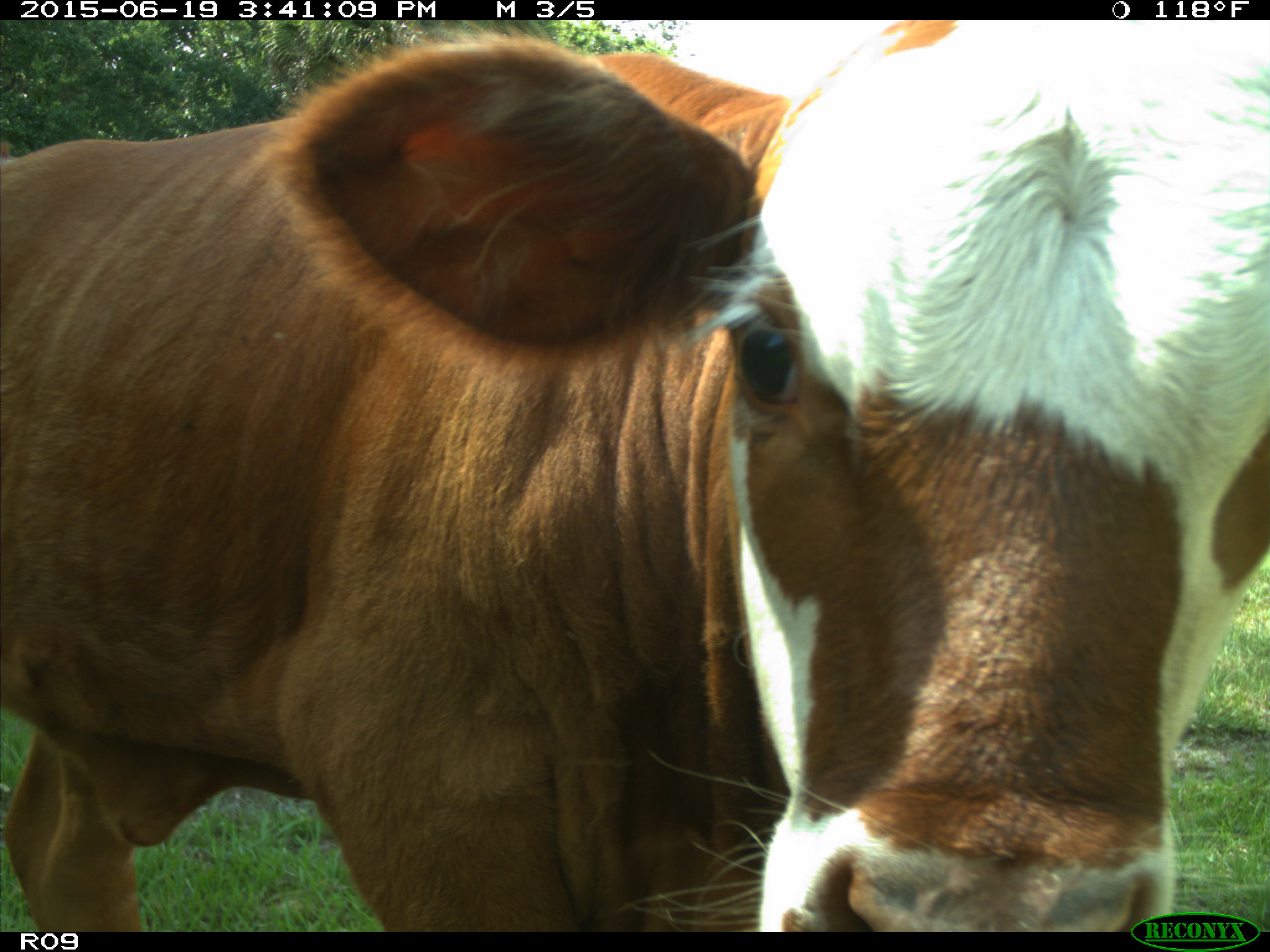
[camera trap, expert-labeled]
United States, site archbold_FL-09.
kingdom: Animalia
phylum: Chordata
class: Mammalia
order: Artiodactyla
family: Bovidae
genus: Bos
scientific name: Bos taurus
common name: domestic cow